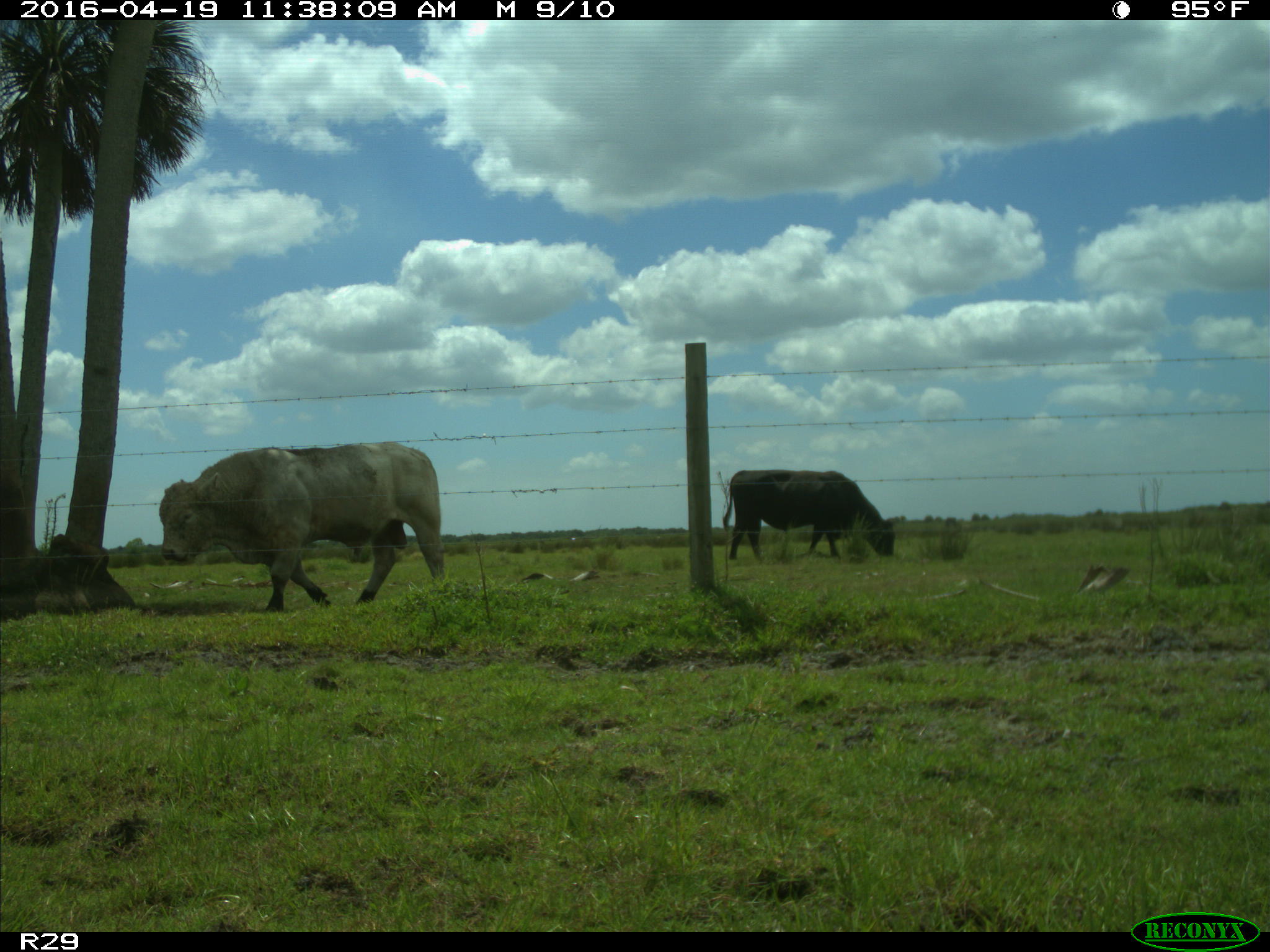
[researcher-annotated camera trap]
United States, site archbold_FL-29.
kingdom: Animalia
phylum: Chordata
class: Mammalia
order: Artiodactyla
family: Bovidae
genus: Bos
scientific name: Bos taurus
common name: domestic cow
Bos taurus (domestic cow).